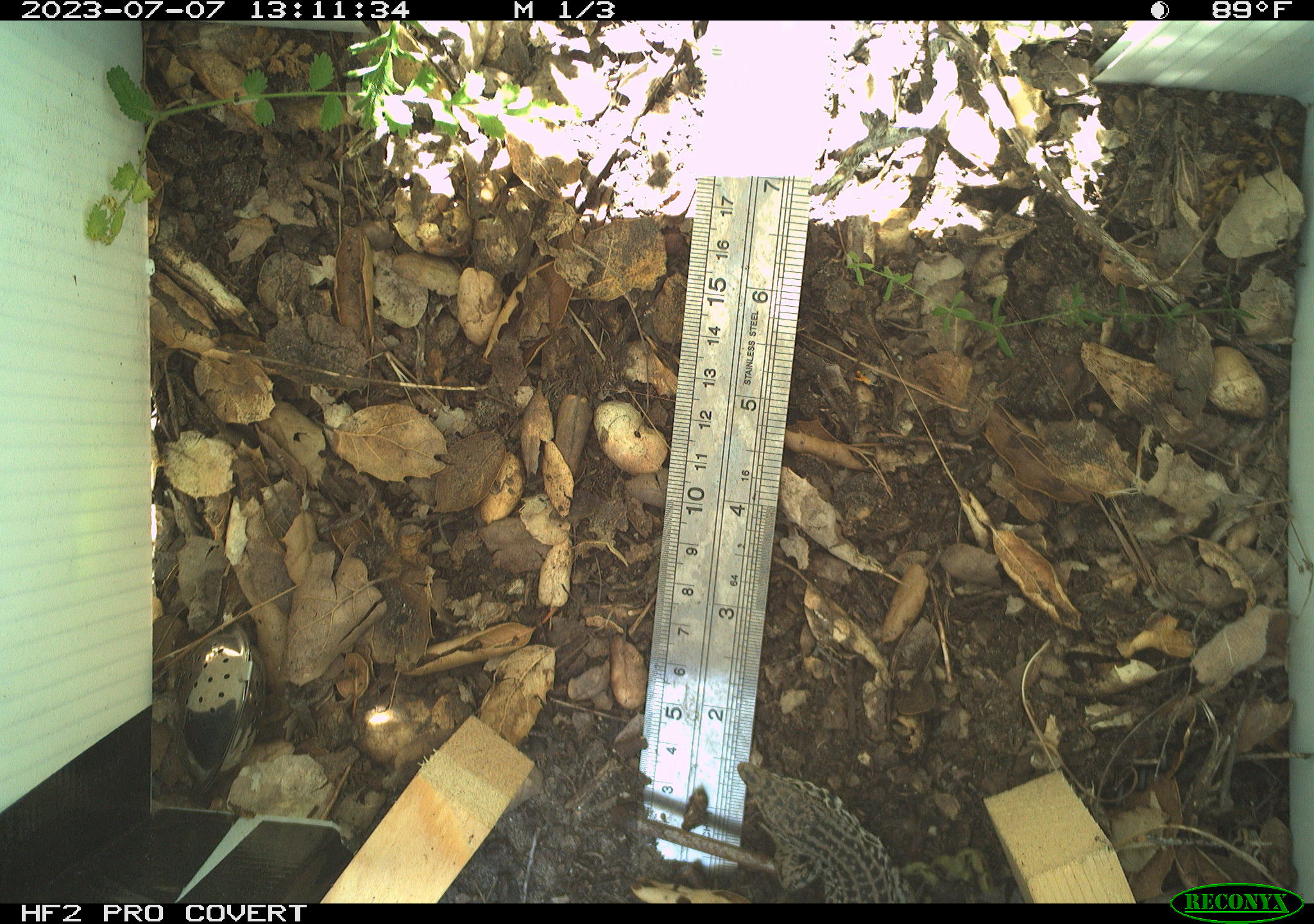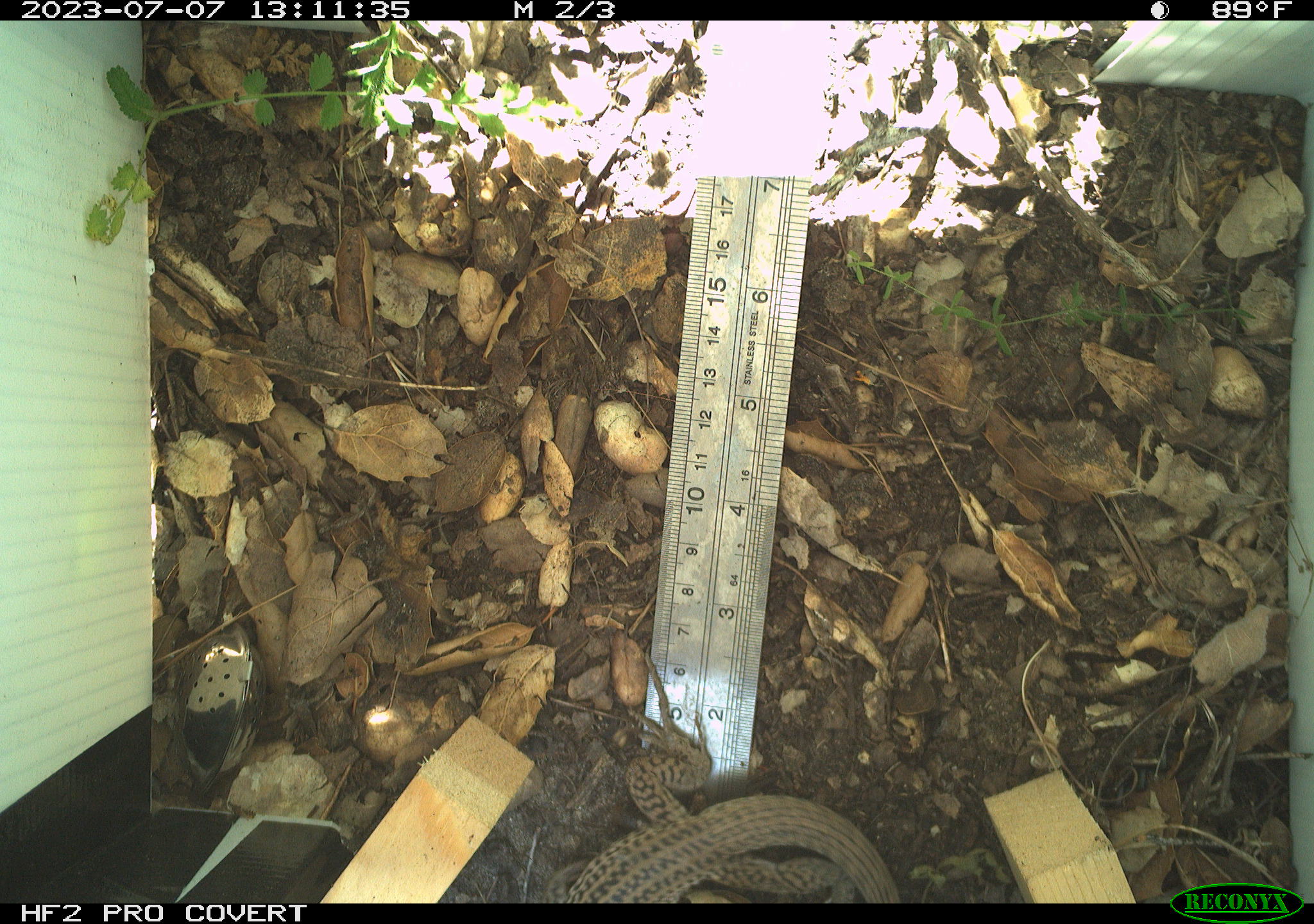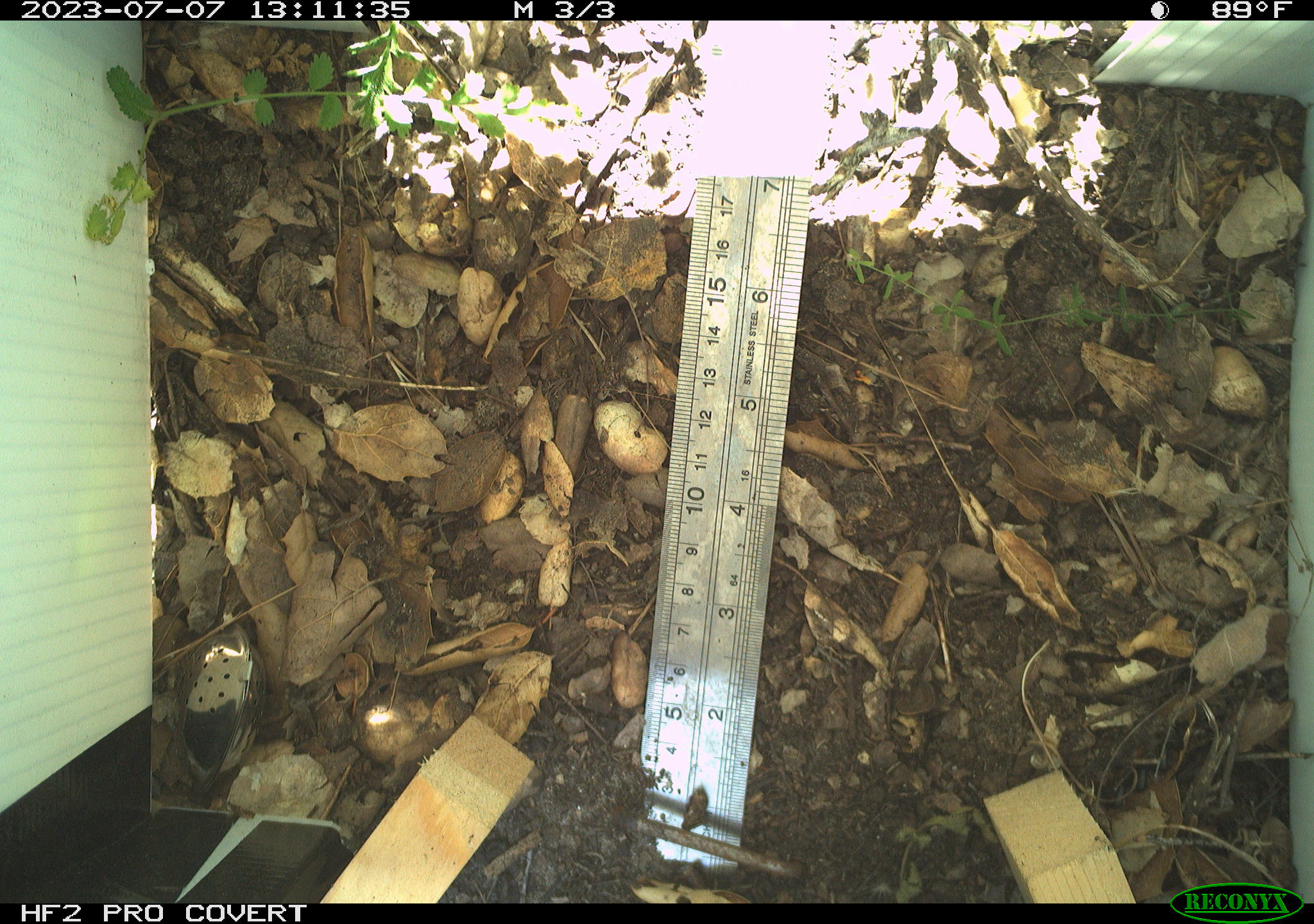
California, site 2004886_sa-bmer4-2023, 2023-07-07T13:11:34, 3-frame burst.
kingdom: Animalia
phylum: Chordata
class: Reptilia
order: Squamata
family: Teiidae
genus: Aspidoscelis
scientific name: Aspidoscelis tigris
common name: western whiptail